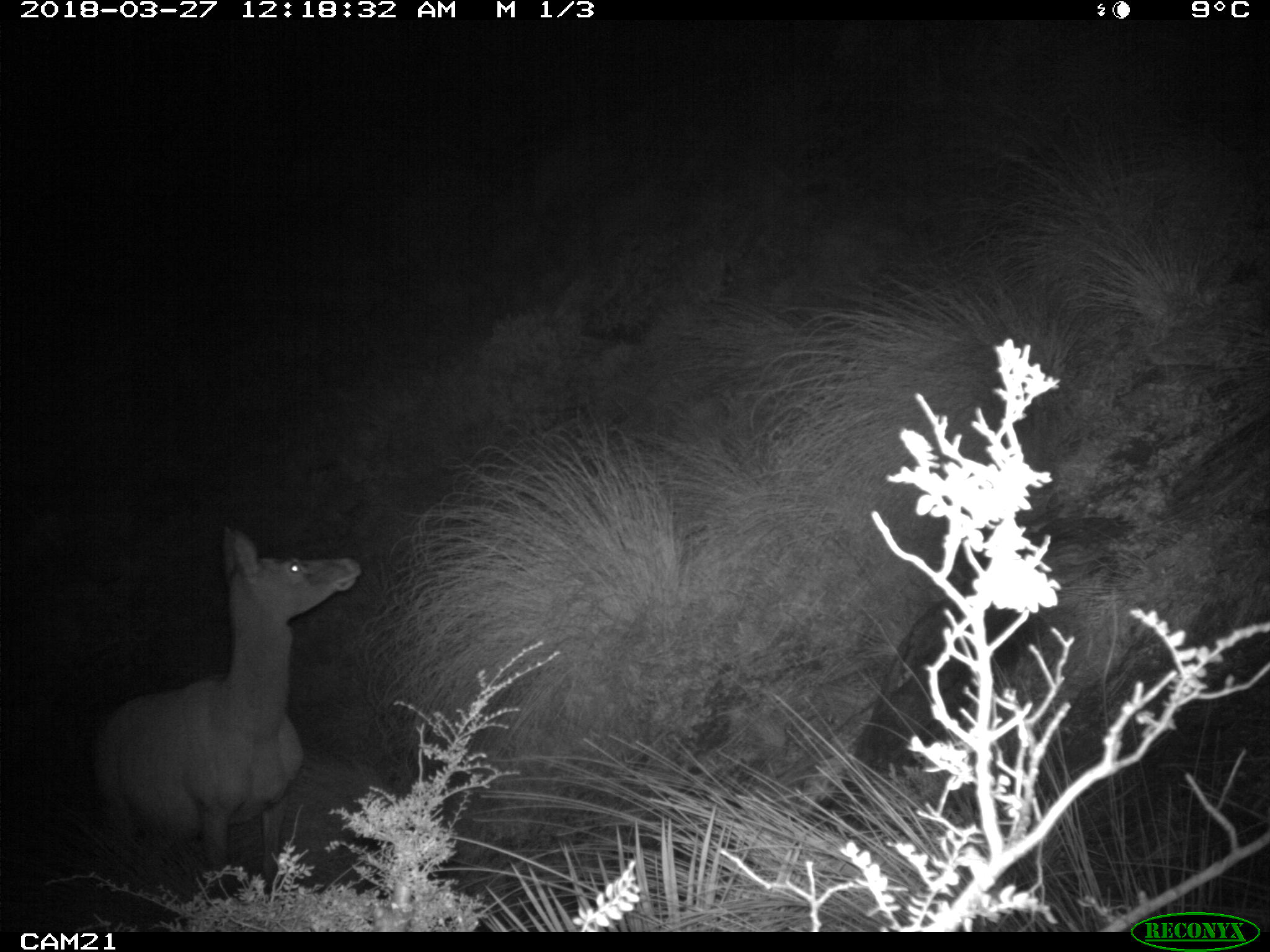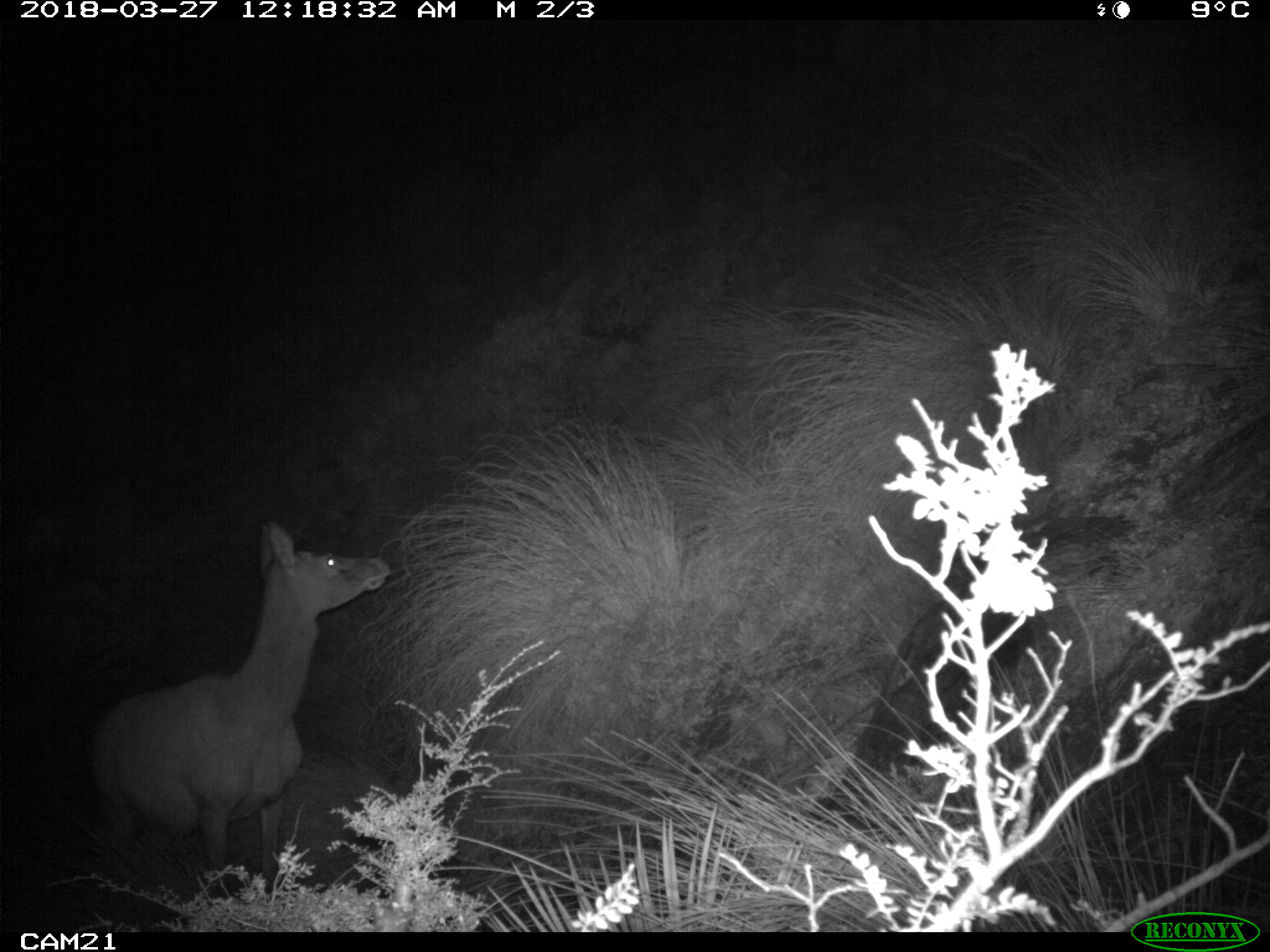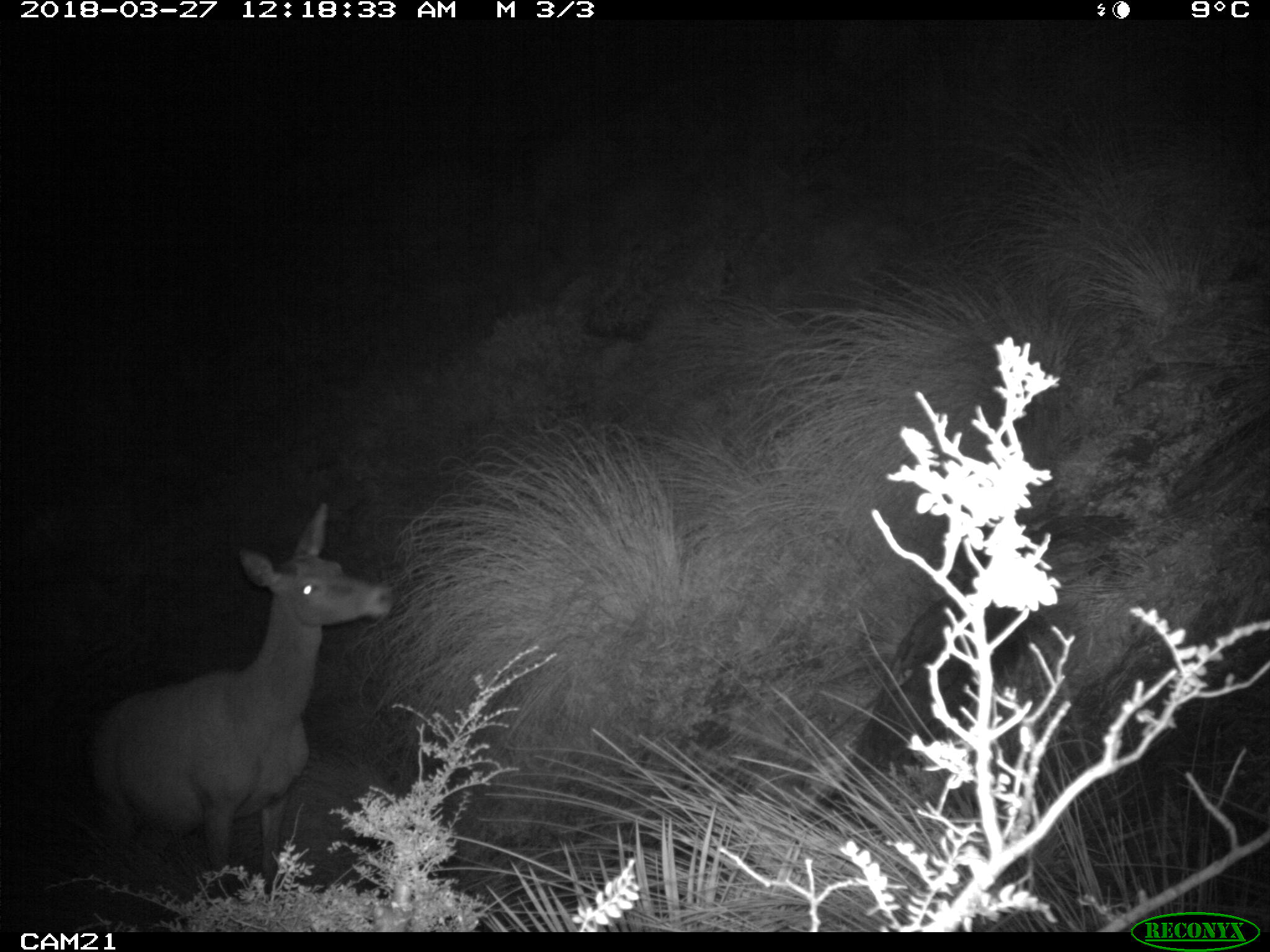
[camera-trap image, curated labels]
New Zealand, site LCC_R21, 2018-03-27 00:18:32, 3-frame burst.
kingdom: Animalia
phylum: Chordata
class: Mammalia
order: Artiodactyla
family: Cervidae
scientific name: Cervidae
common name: deer